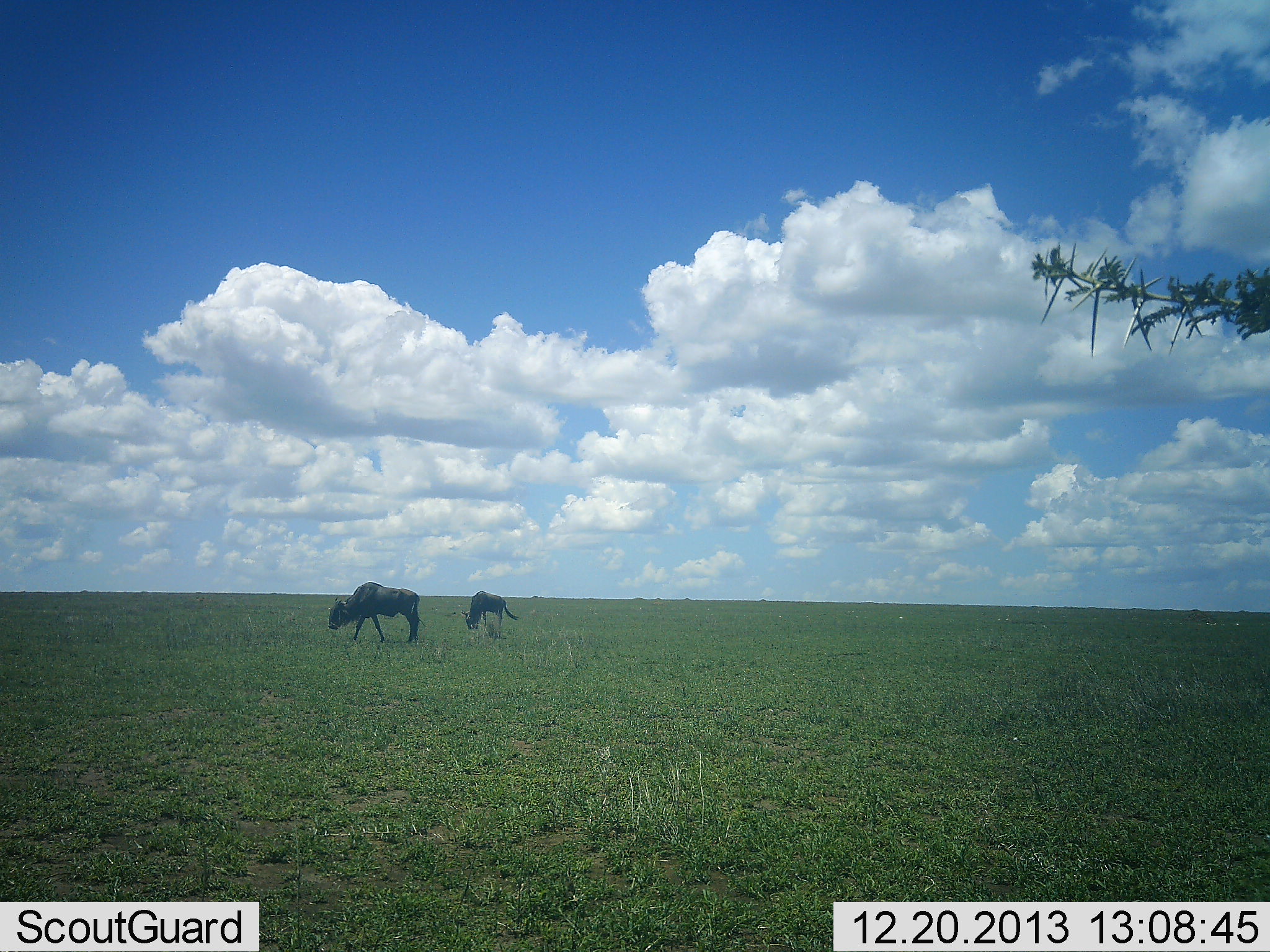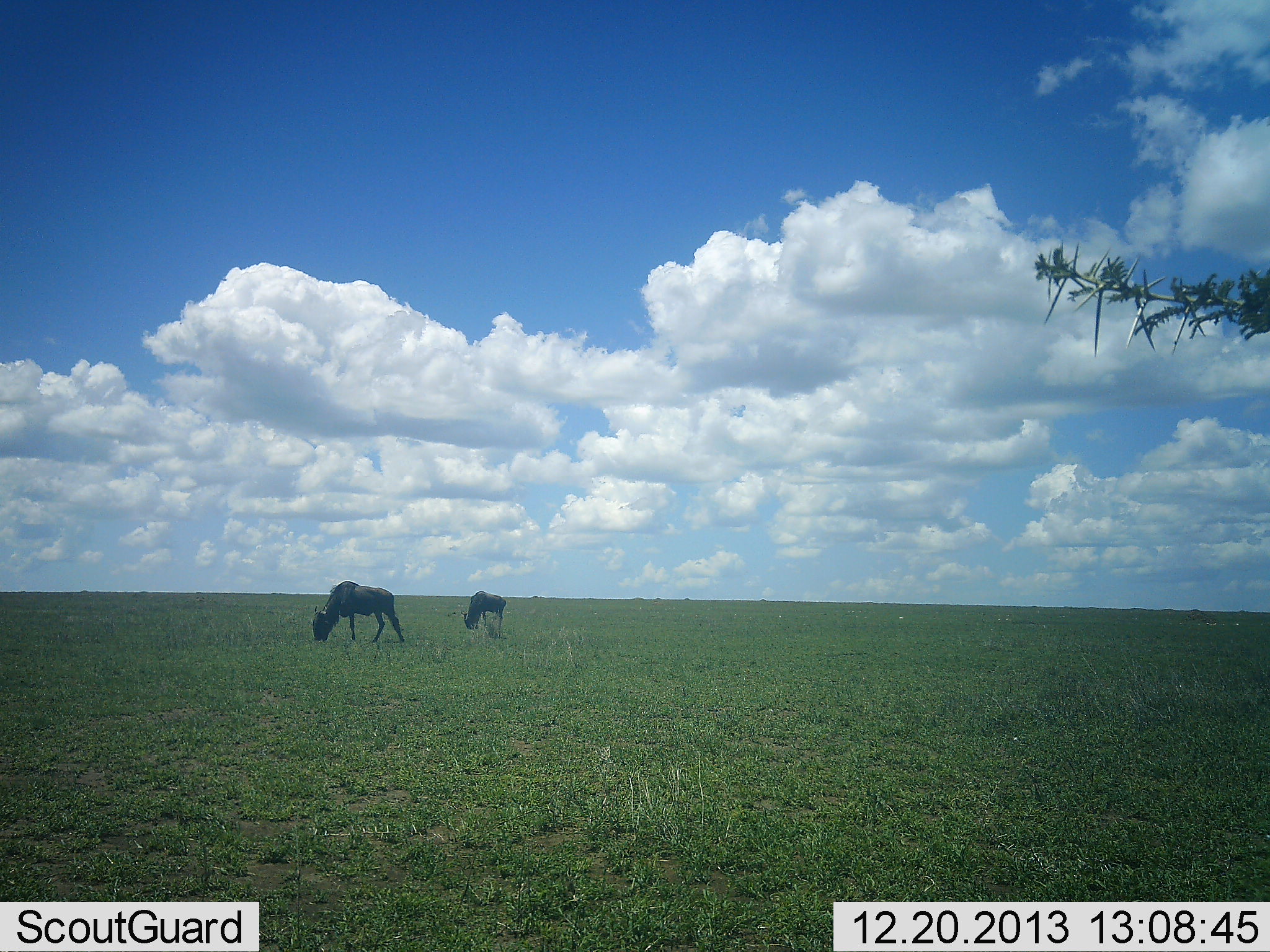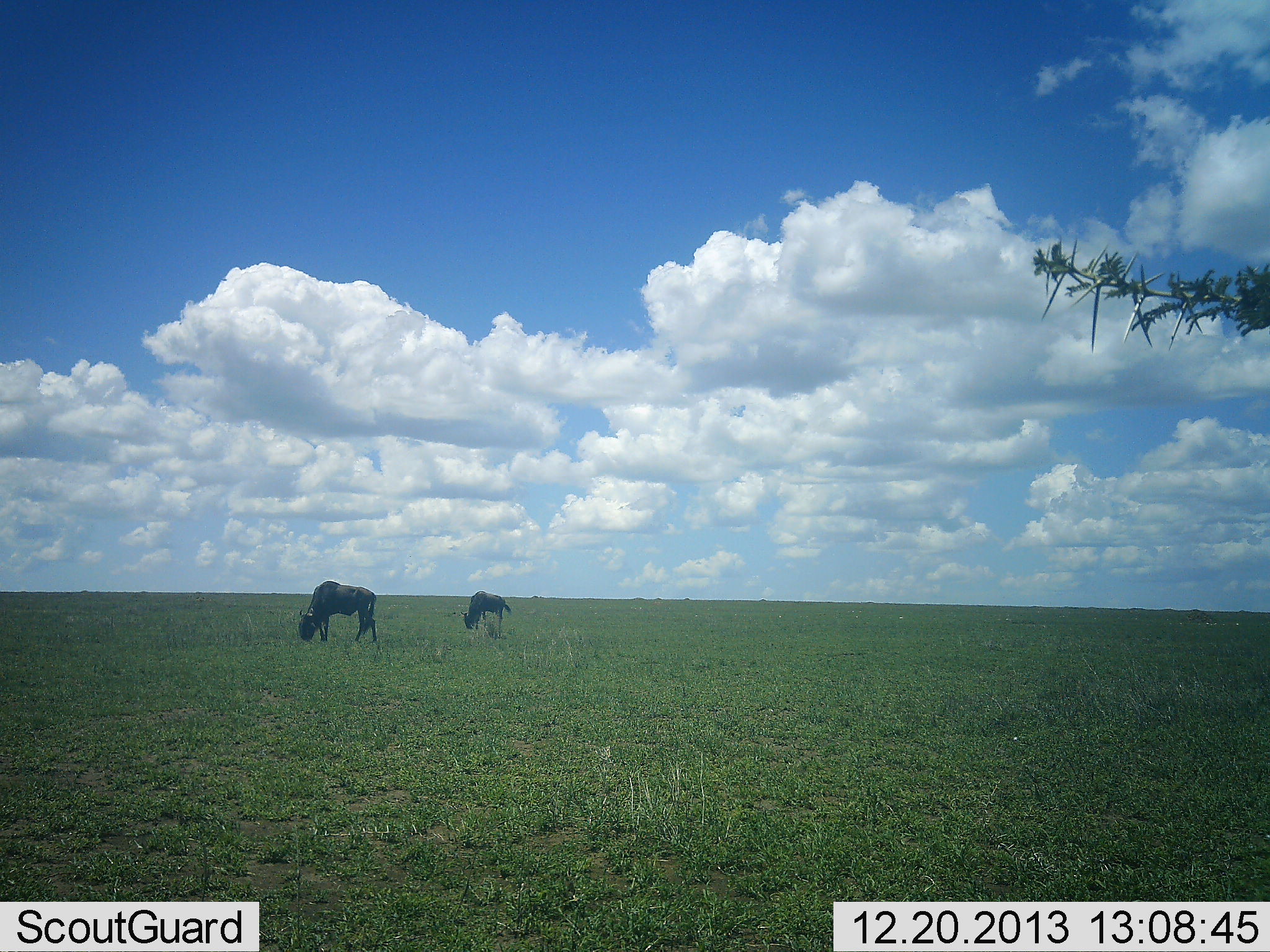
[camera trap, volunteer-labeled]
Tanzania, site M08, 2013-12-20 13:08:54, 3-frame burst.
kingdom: Animalia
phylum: Chordata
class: Mammalia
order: Artiodactyla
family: Bovidae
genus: Connochaetes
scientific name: Connochaetes taurinus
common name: blue wildebeest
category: wildebeest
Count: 2.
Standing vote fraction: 30%.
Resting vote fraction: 0%.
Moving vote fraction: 40%.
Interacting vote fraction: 0%.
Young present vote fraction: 0%.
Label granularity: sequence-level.